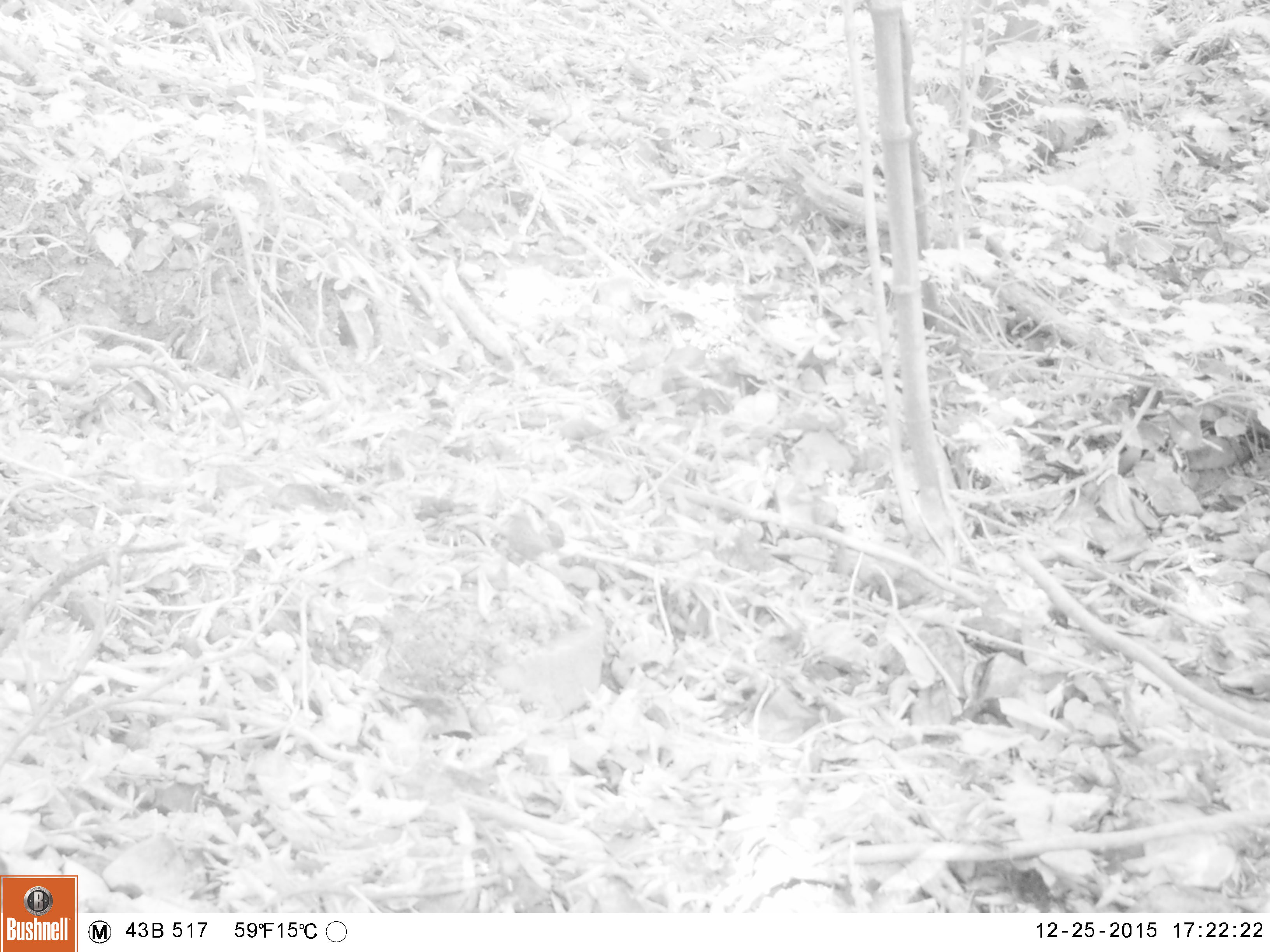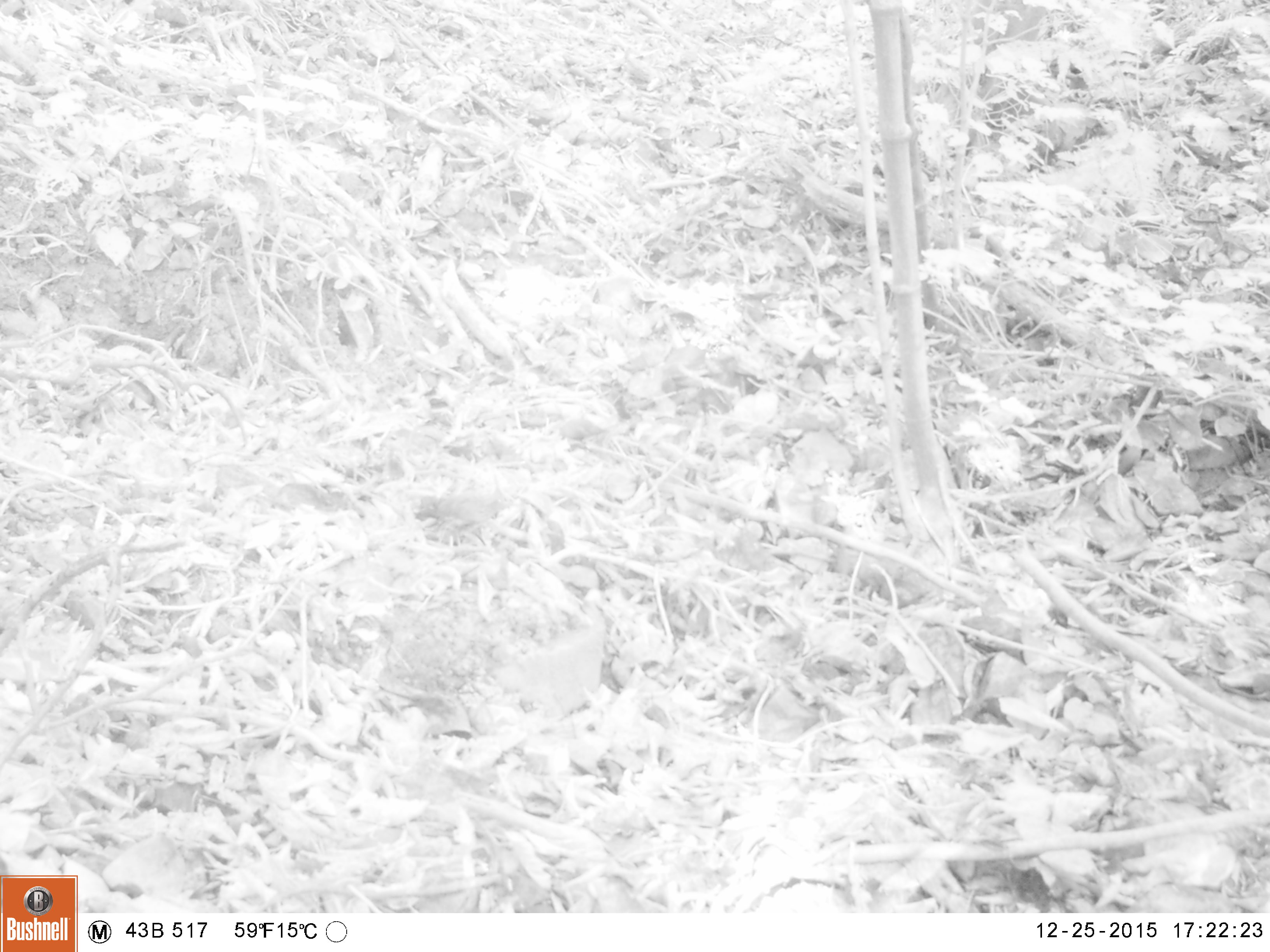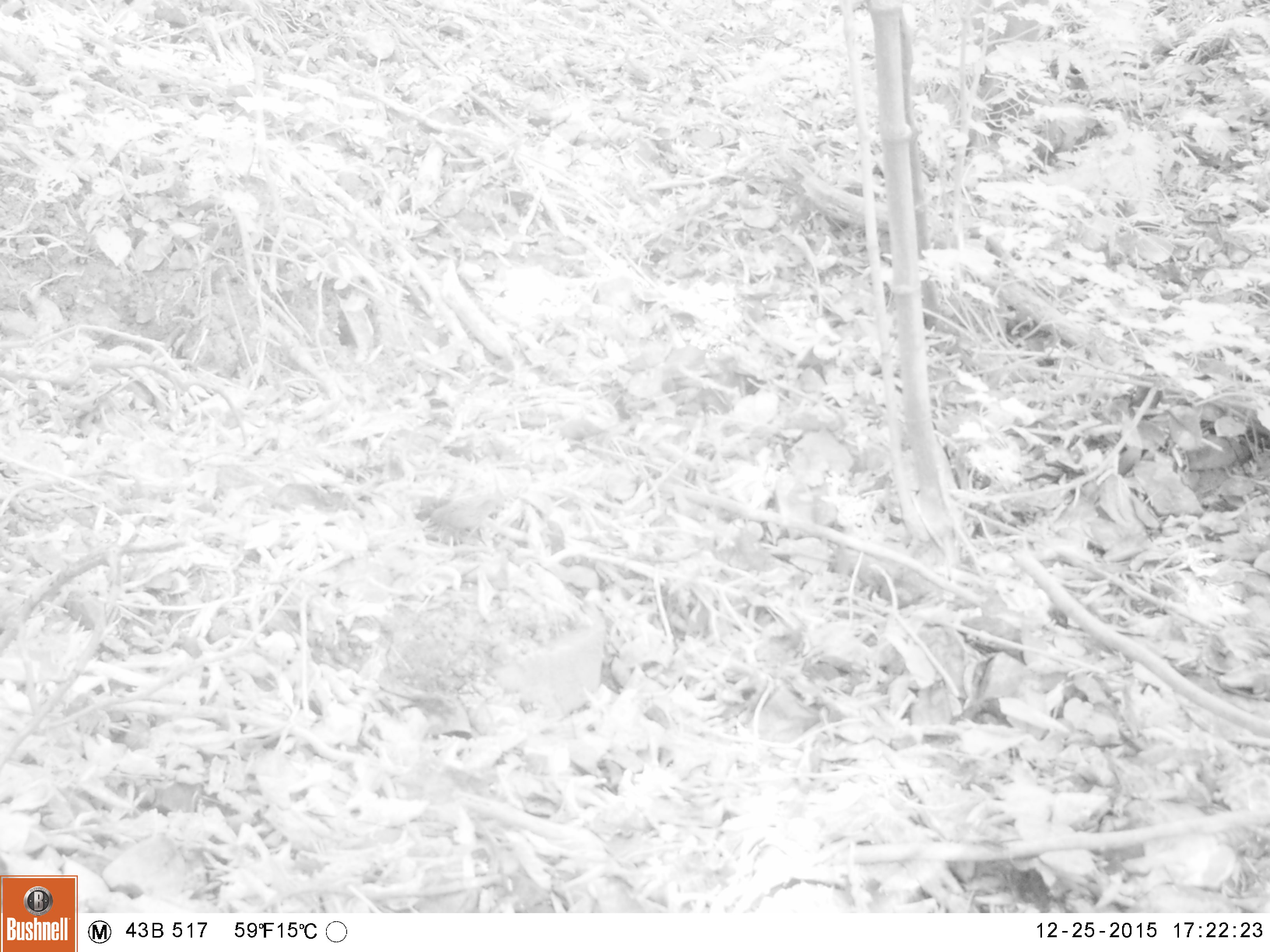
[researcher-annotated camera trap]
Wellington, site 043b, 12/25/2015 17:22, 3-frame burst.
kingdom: Animalia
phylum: Chordata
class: Aves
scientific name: Aves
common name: bird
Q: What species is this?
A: Bird (Aves).